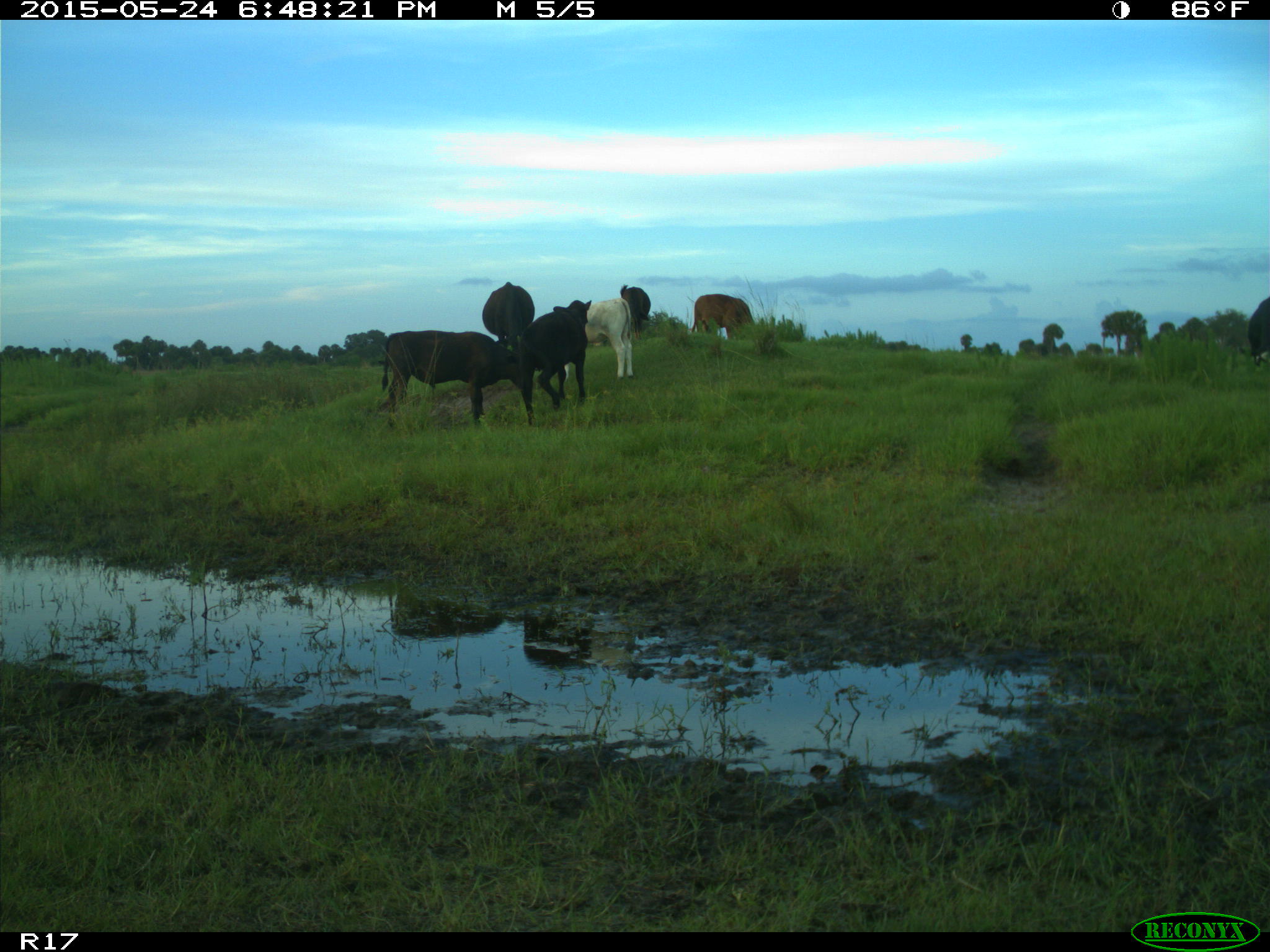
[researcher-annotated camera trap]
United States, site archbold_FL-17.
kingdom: Animalia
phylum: Chordata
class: Mammalia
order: Artiodactyla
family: Bovidae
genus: Bos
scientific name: Bos taurus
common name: domestic cow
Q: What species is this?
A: Bos taurus (domestic cow).